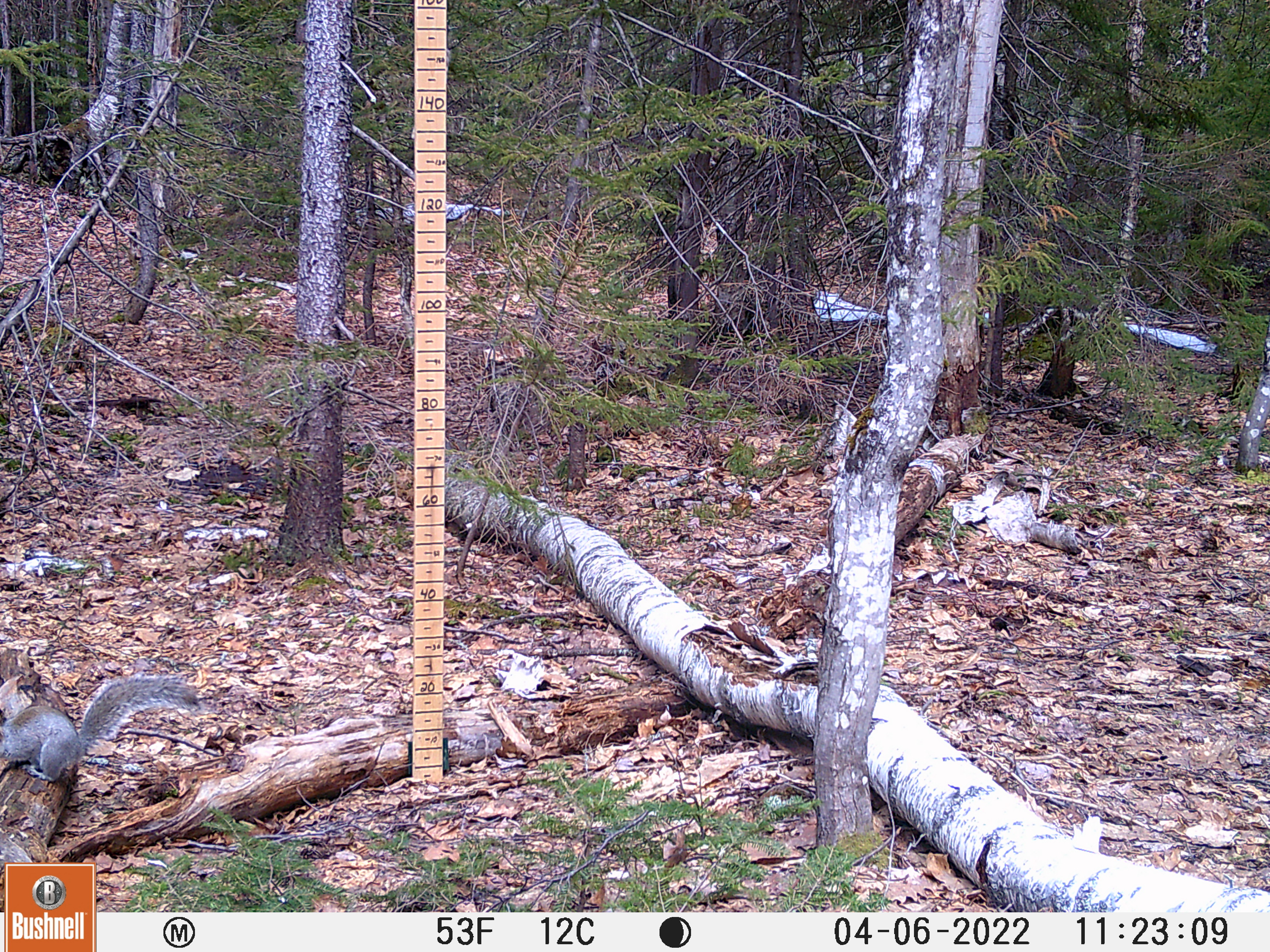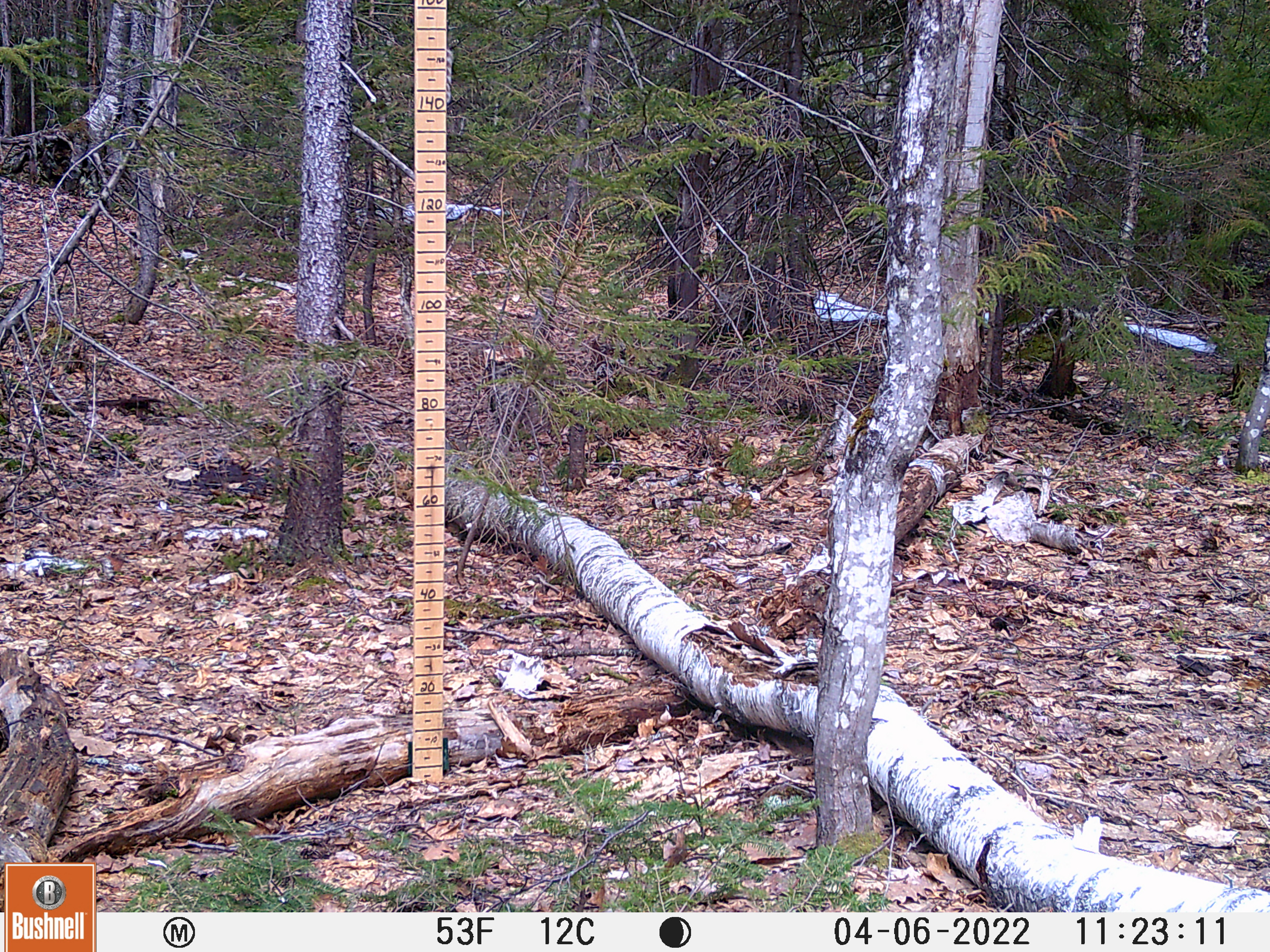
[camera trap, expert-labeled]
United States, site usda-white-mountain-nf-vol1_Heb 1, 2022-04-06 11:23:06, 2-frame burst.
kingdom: Animalia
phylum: Chordata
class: Mammalia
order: Rodentia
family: Sciuridae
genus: Sciurus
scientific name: Sciurus carolinensis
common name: gray squirrel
Gray squirrel (Sciurus carolinensis).